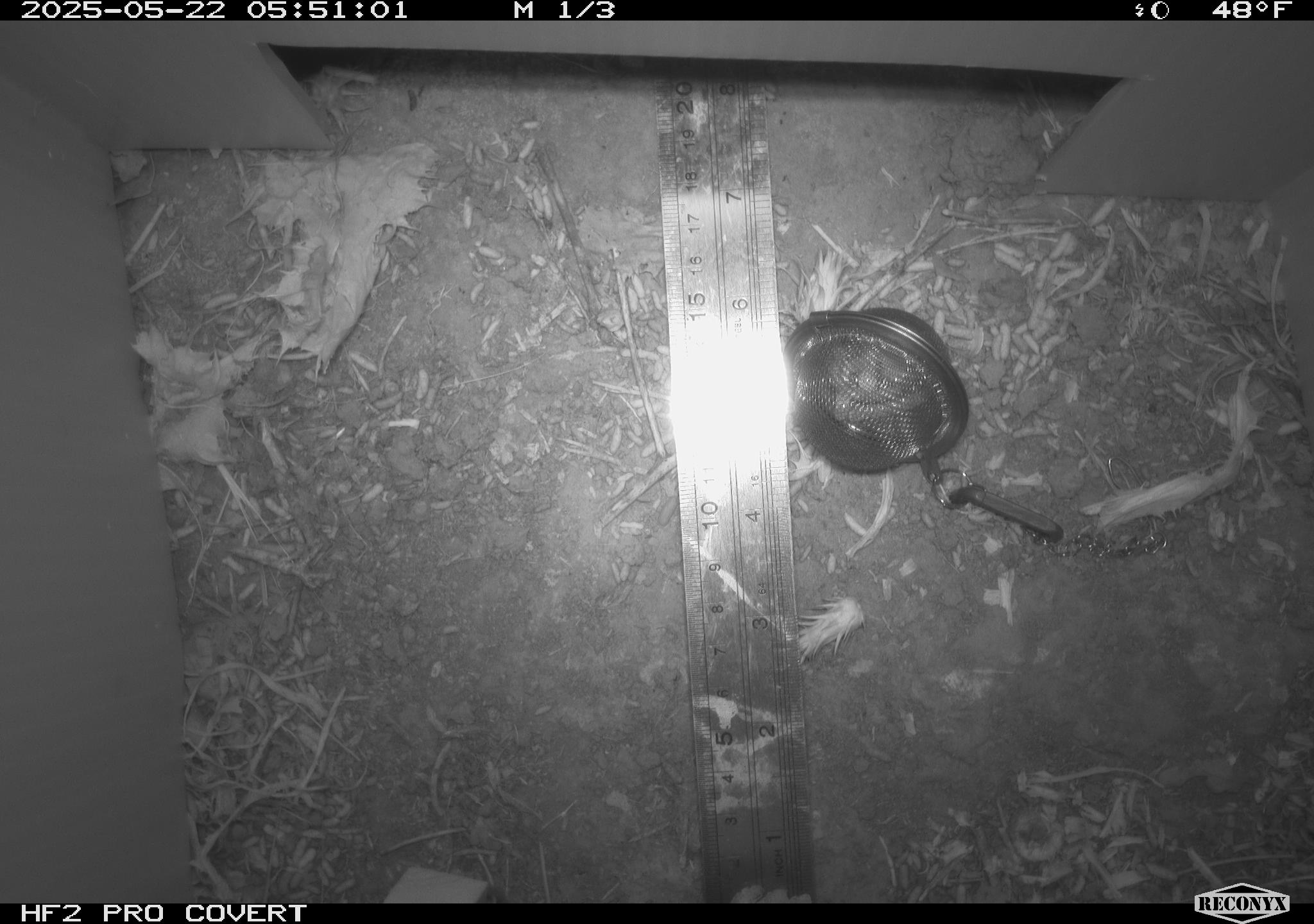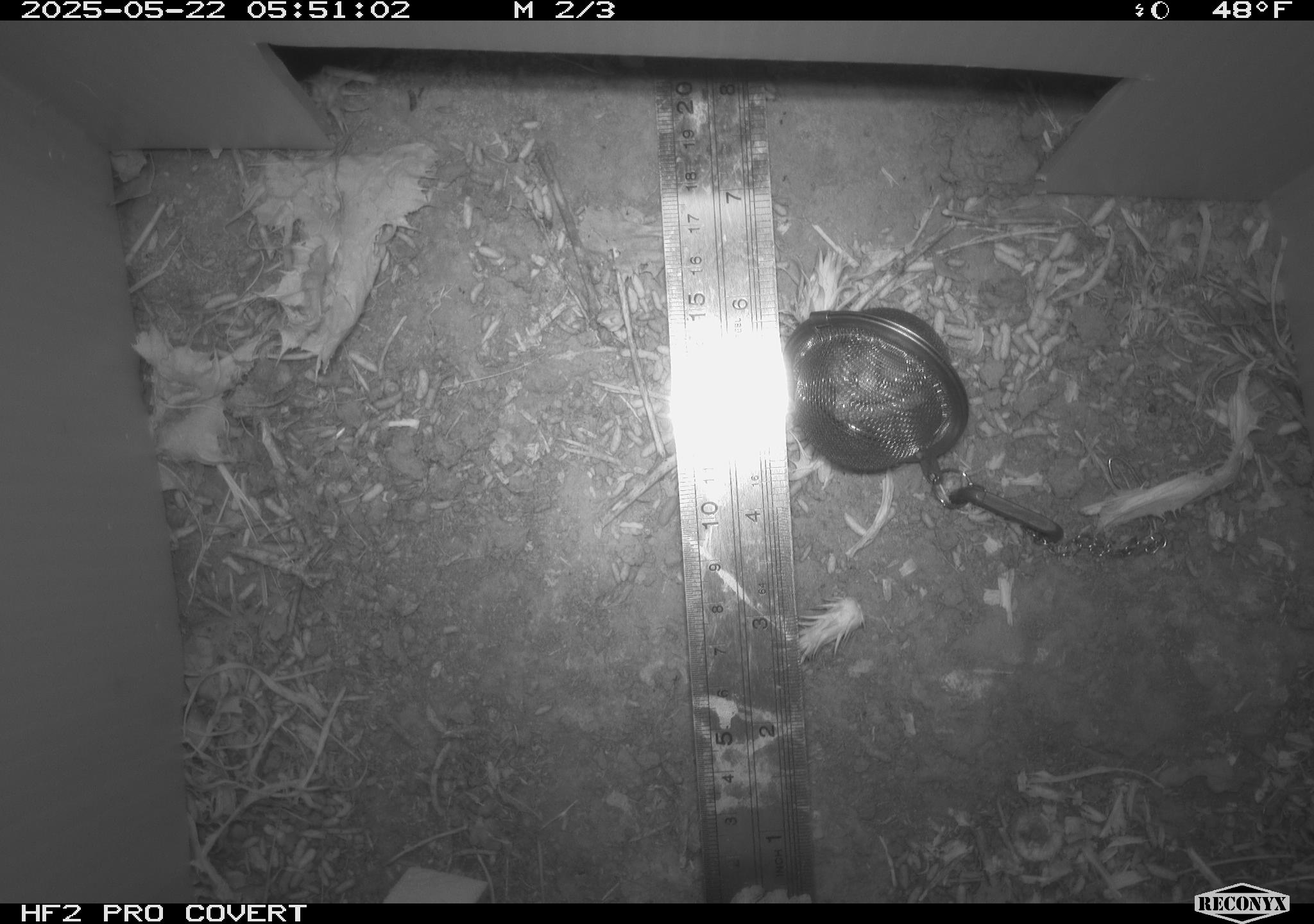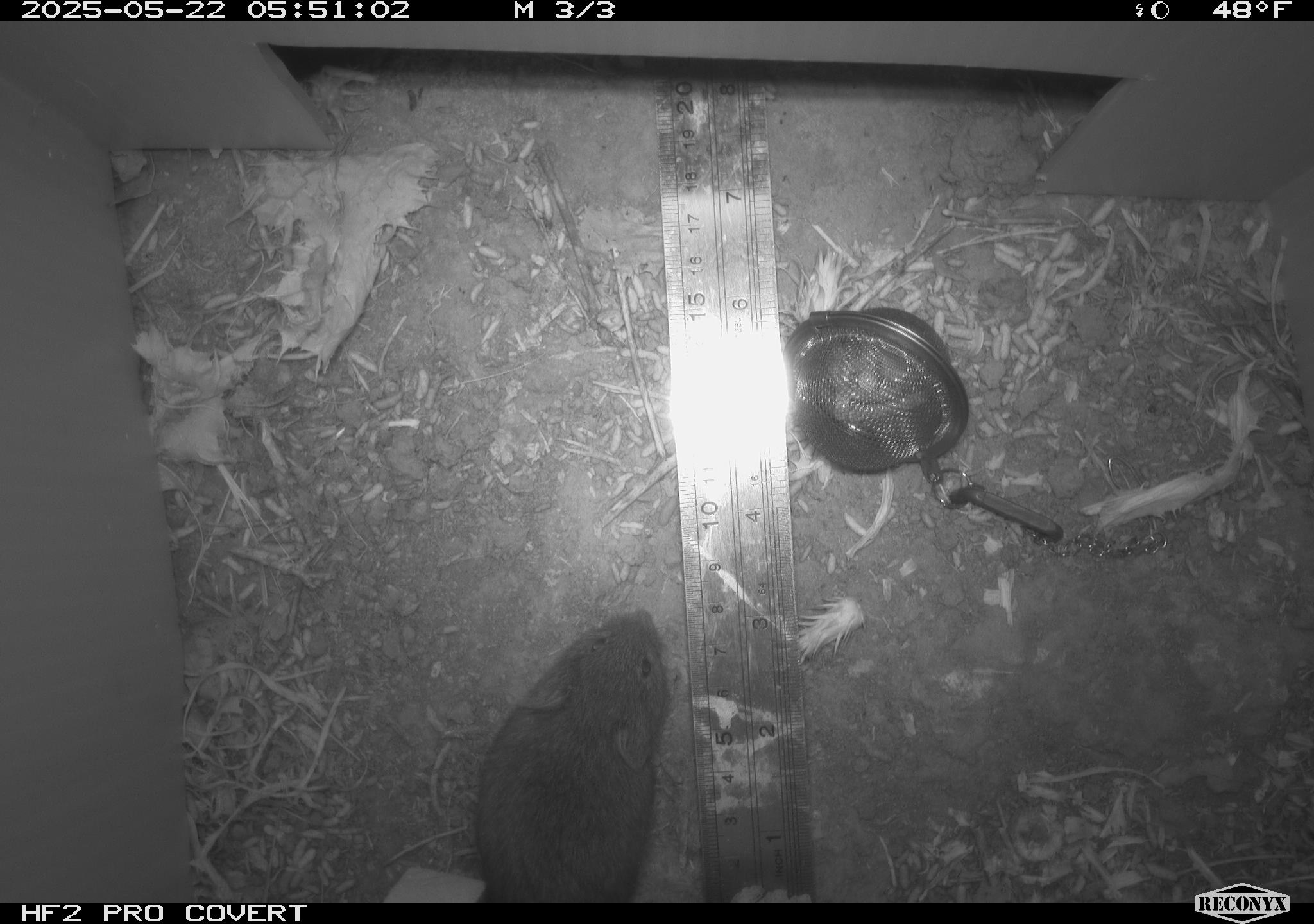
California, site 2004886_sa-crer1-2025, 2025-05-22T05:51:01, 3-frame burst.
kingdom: Animalia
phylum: Chordata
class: Mammalia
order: Rodentia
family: Cricetidae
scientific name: Arvicolinae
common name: voles, lemmings, and muskrats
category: arvicolinae subfamily